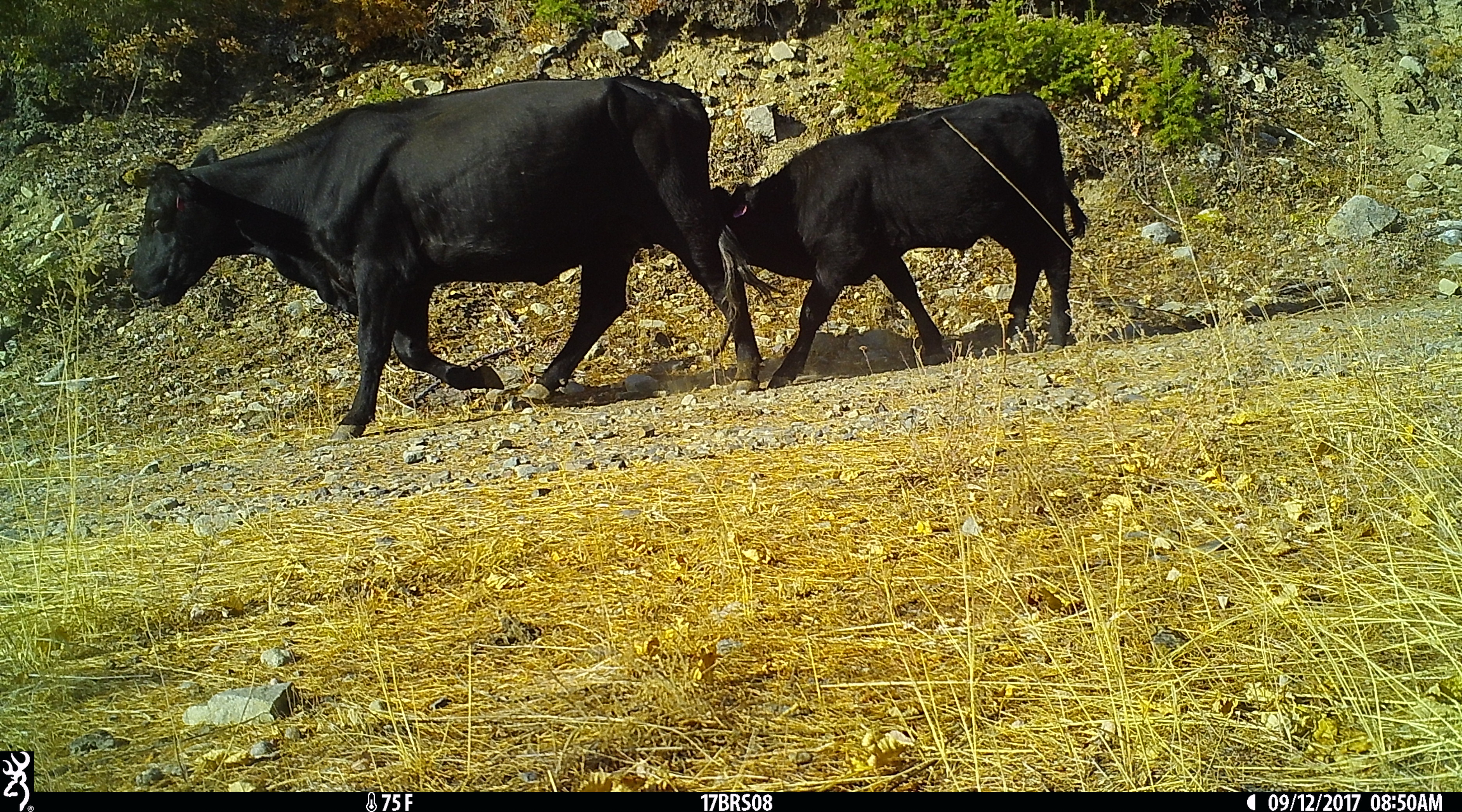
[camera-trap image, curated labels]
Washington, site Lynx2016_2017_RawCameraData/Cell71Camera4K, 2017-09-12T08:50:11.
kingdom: Animalia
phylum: Chordata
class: Mammalia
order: Artiodactyla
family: Bovidae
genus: Bos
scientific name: Bos taurus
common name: domestic cattle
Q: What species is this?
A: Domestic cattle (Bos taurus).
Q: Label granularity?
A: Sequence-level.